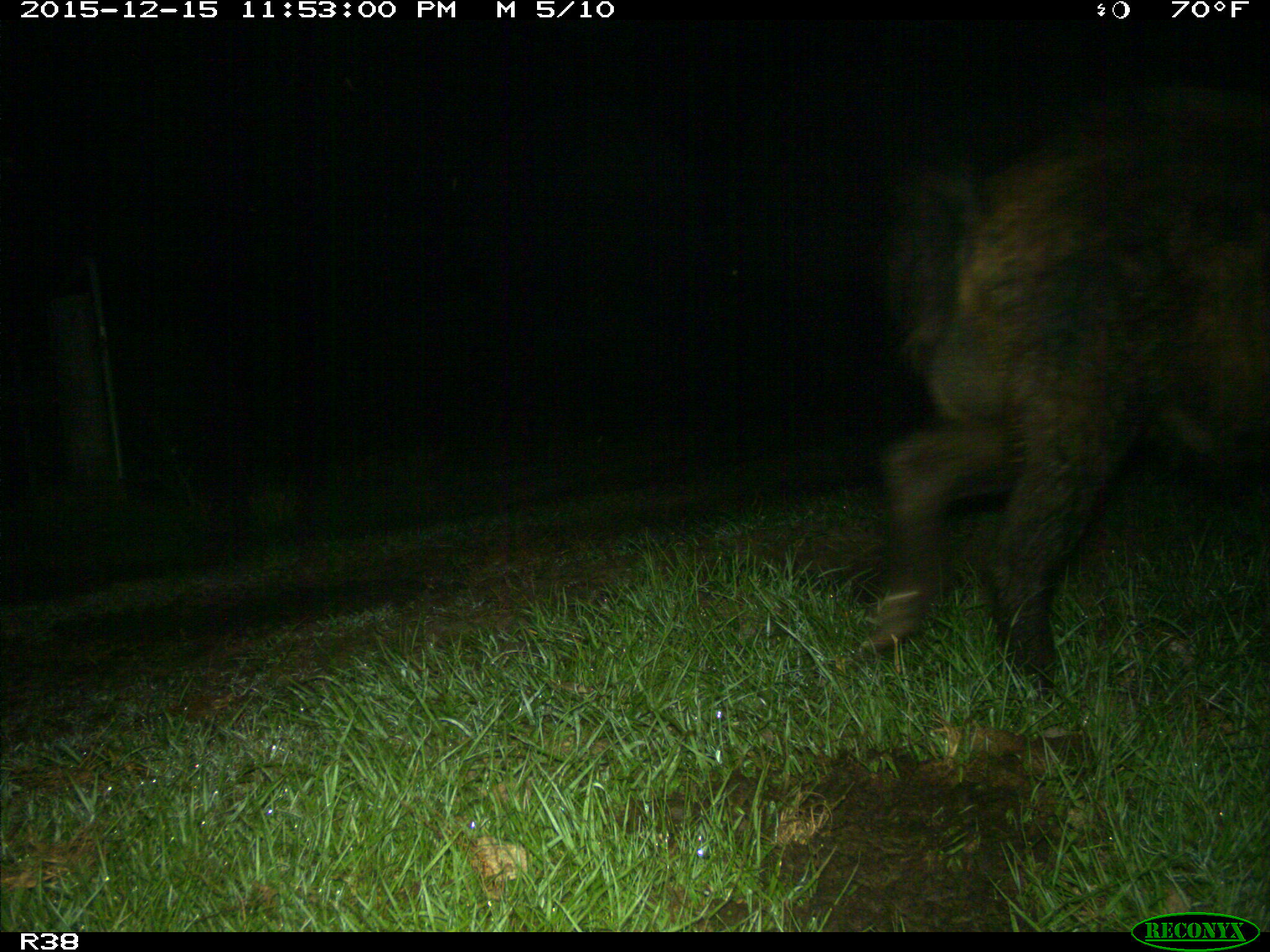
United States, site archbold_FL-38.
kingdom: Animalia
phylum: Chordata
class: Mammalia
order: Artiodactyla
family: Suidae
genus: Sus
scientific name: Sus scrofa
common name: wild boar